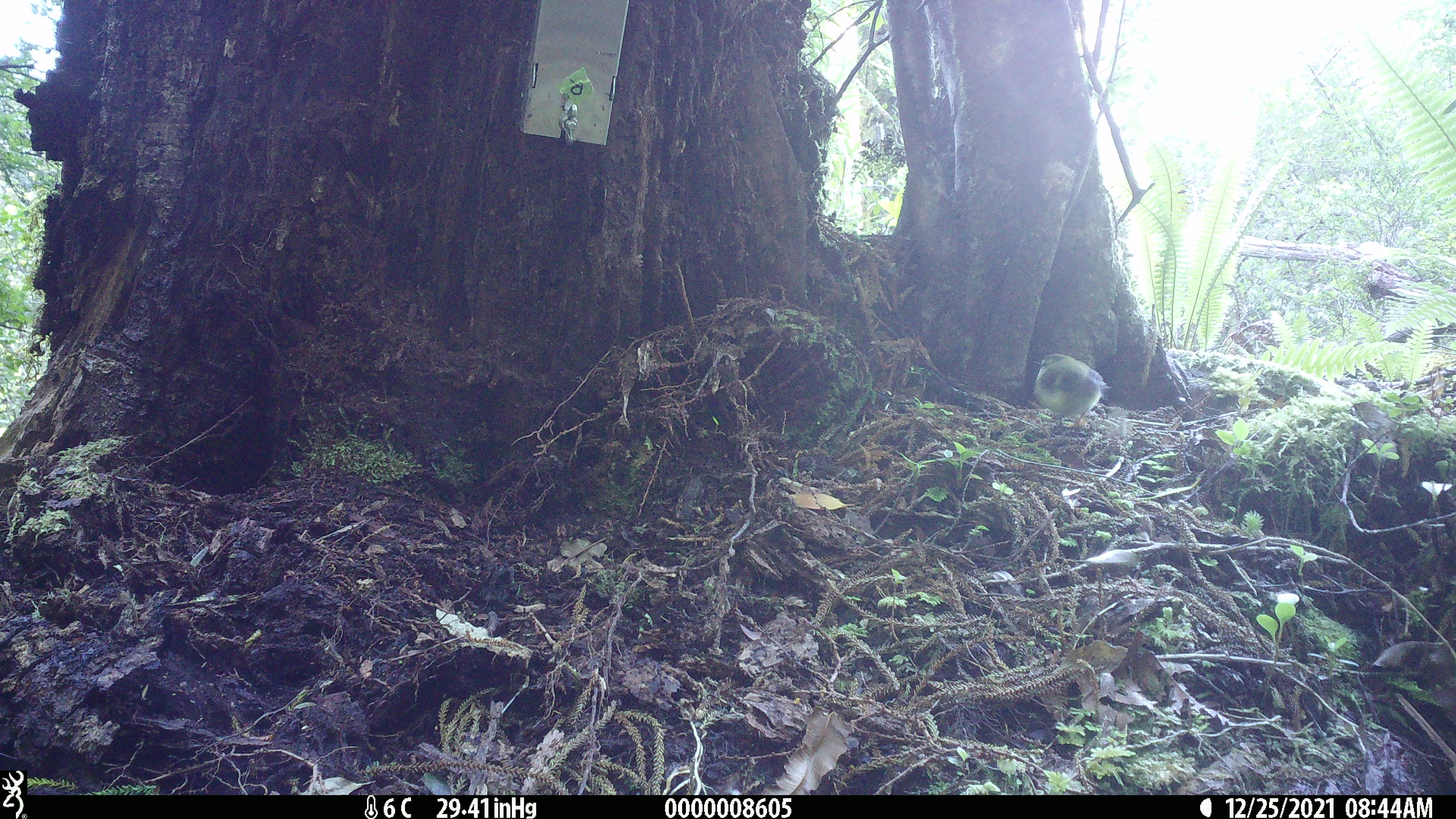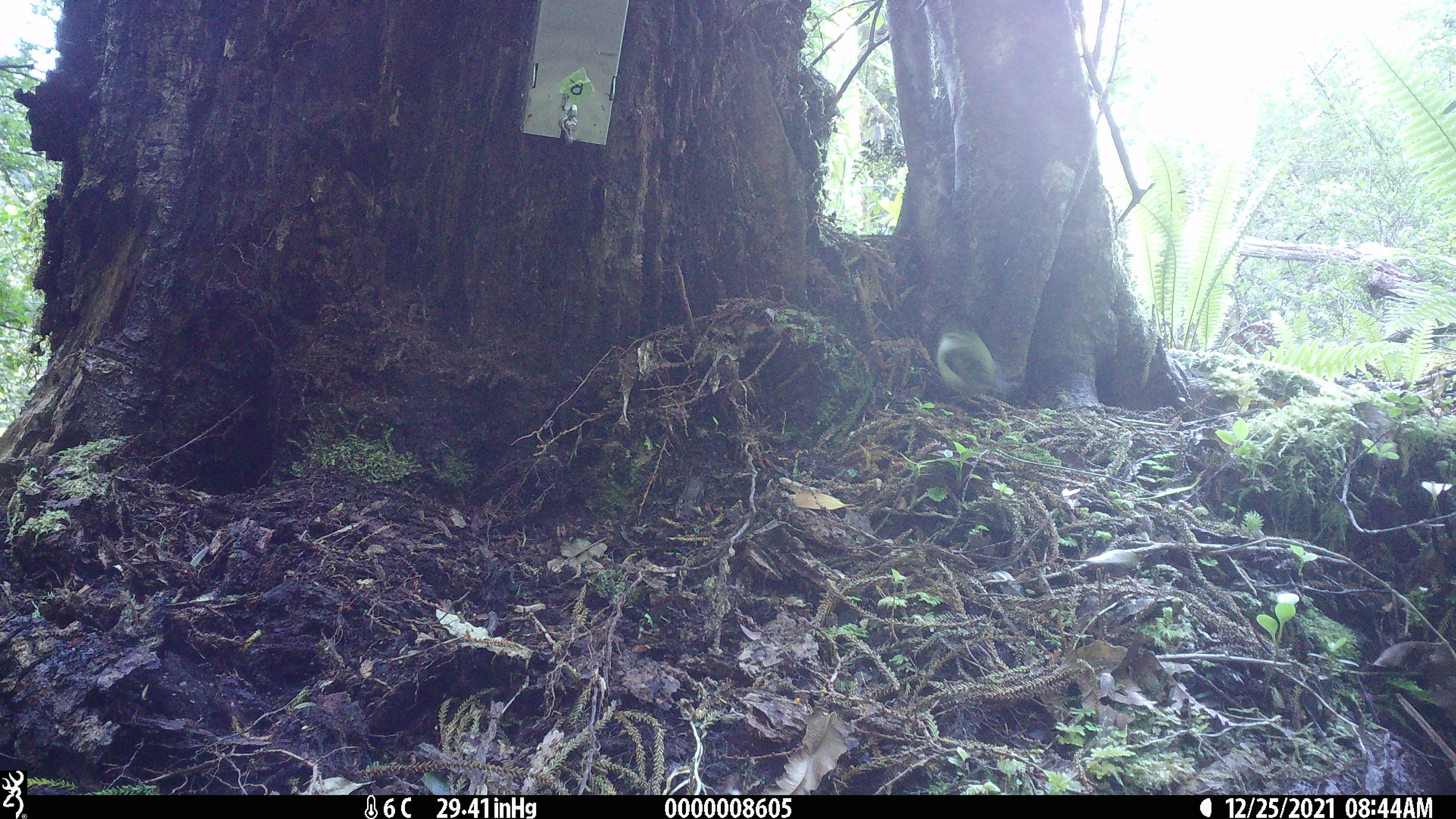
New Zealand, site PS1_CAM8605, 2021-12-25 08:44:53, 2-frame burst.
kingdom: Animalia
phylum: Chordata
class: Aves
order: Passeriformes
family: Acanthisittidae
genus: Acanthisitta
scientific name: Acanthisitta chloris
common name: rifleman